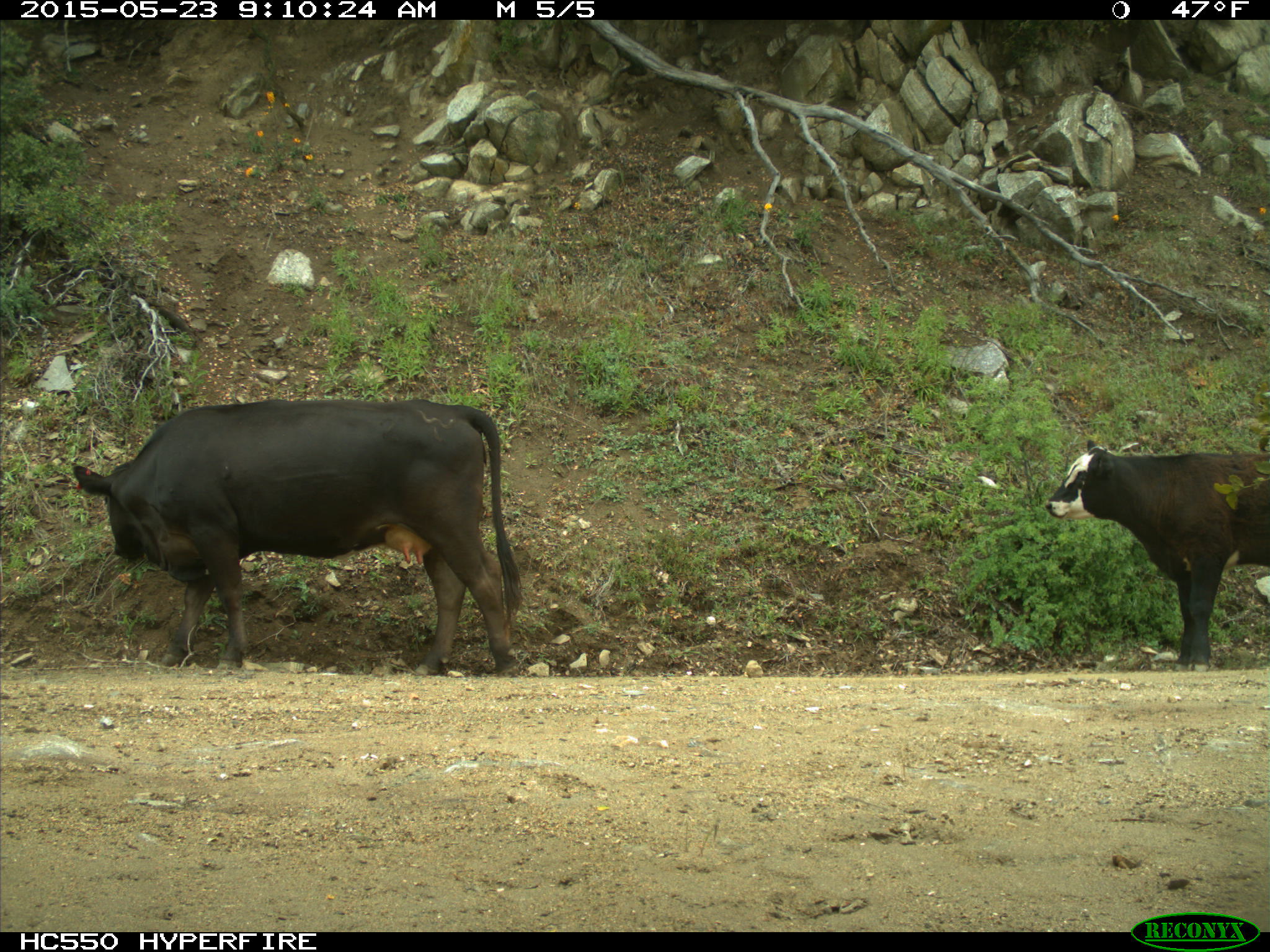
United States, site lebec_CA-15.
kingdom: Animalia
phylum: Chordata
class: Mammalia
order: Artiodactyla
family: Bovidae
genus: Bos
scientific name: Bos taurus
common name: domestic cow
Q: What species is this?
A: Bos taurus (domestic cow).